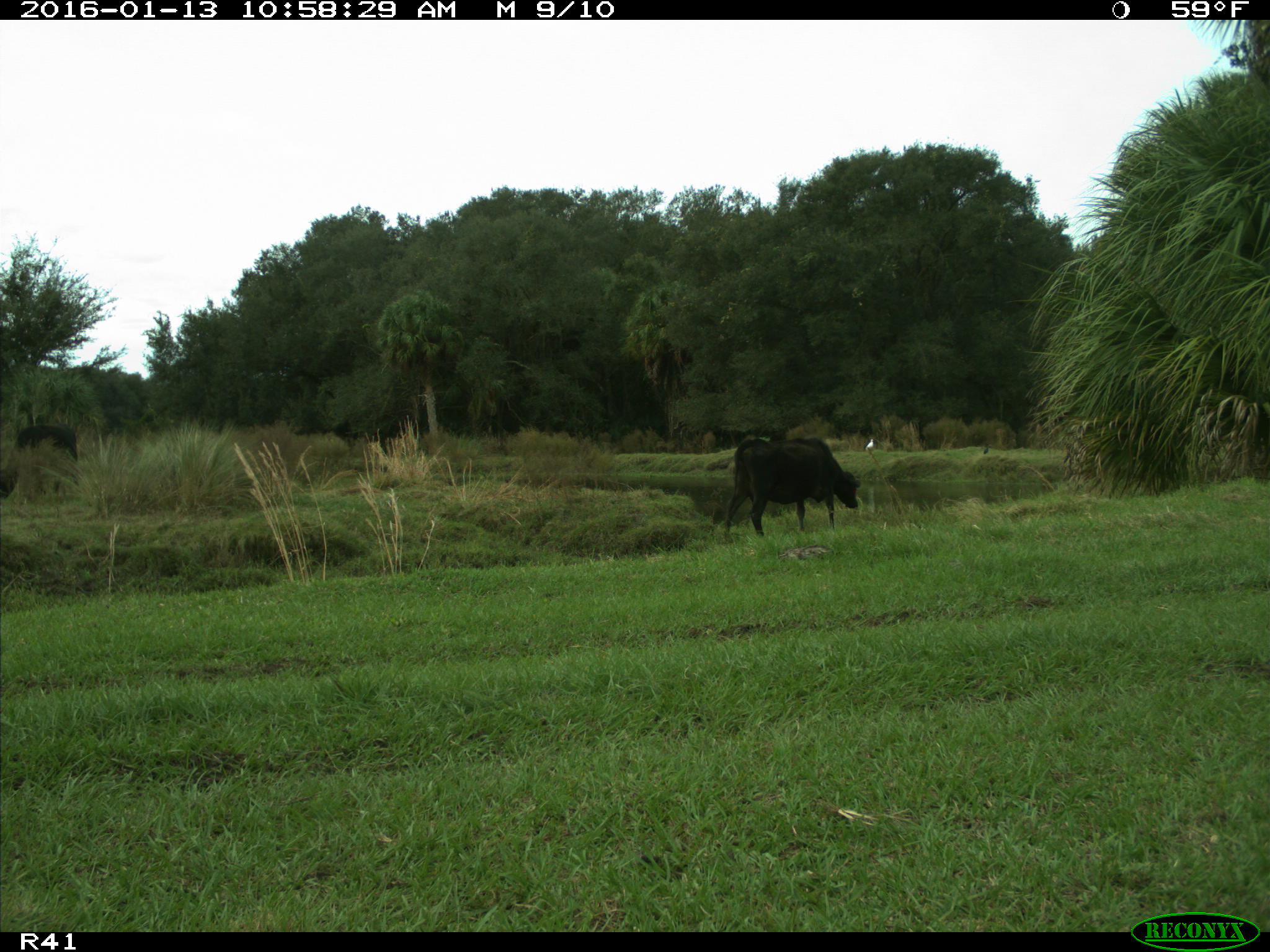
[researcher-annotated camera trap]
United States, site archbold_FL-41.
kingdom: Animalia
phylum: Chordata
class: Mammalia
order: Artiodactyla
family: Bovidae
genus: Bos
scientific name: Bos taurus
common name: domestic cow